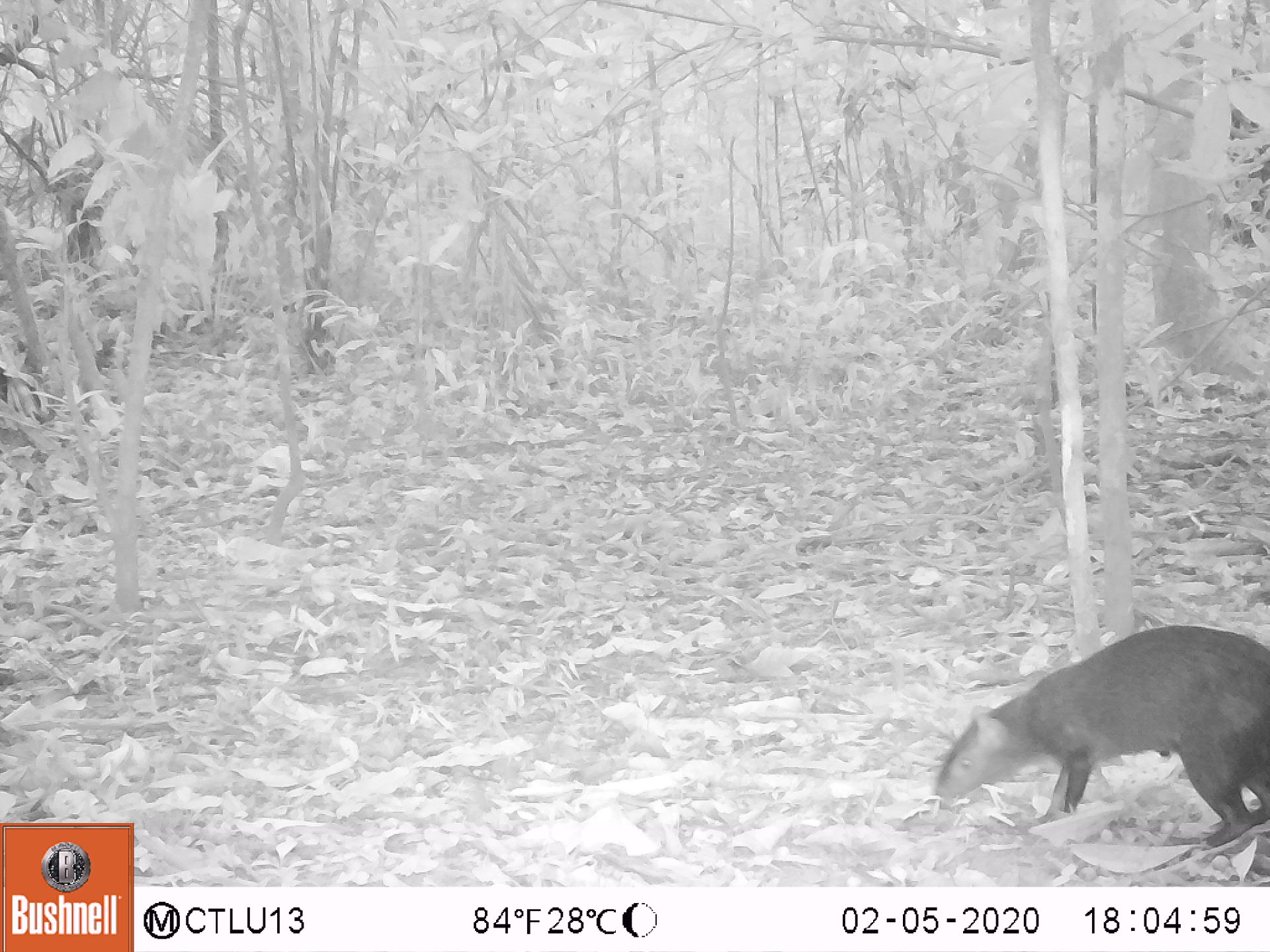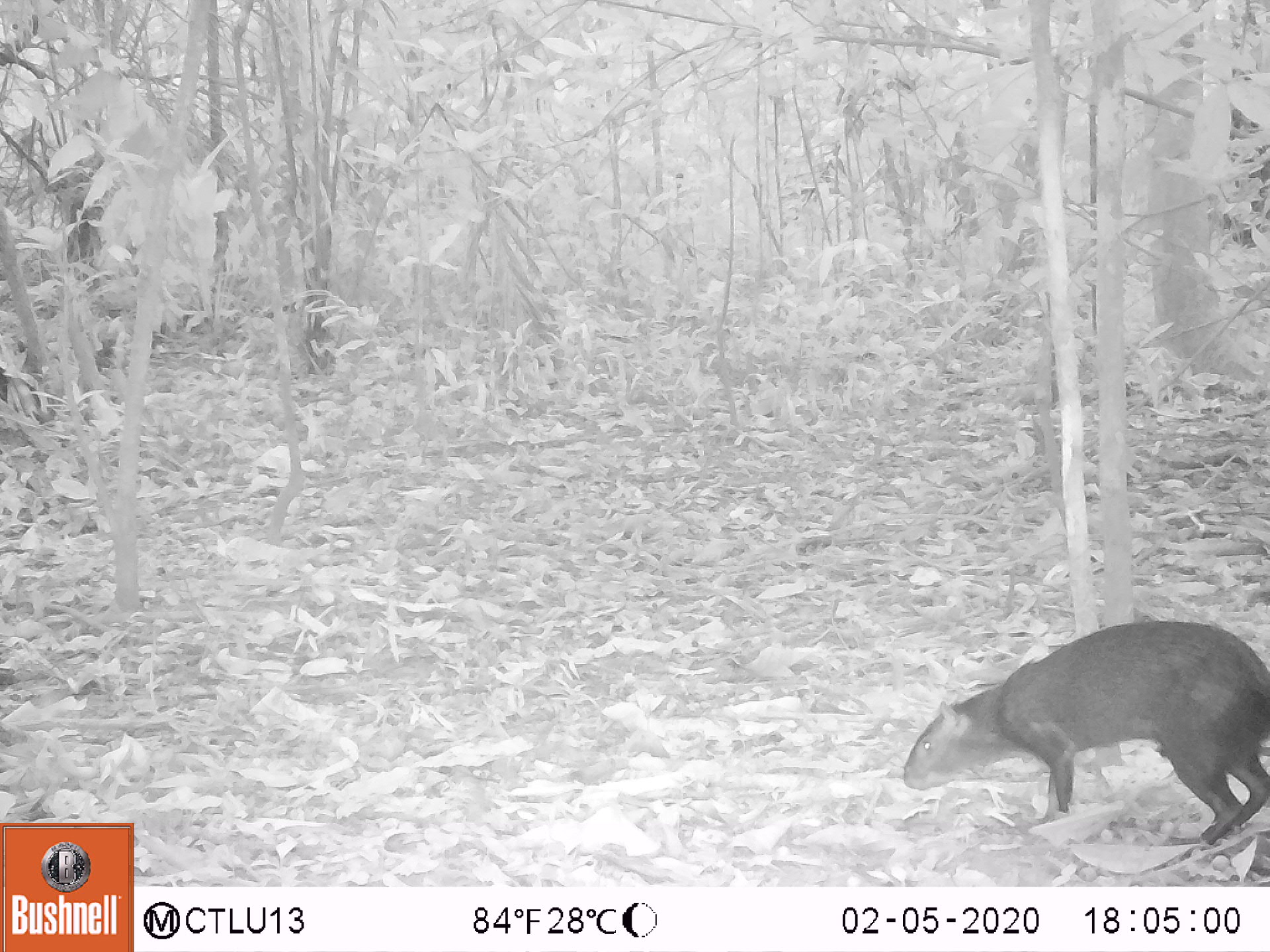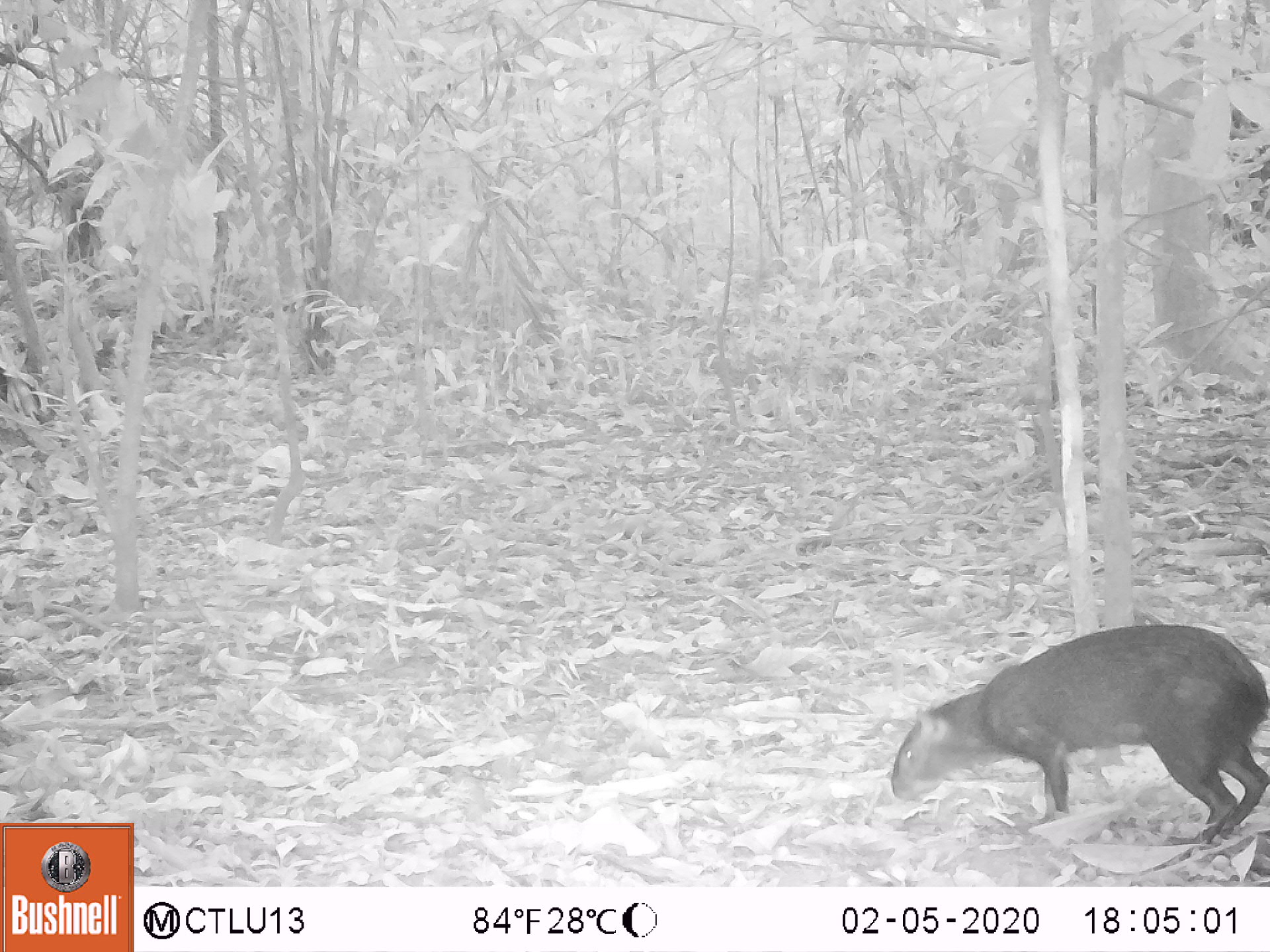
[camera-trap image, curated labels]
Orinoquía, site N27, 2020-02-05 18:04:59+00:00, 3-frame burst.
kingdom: Animalia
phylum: Chordata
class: Mammalia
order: Rodentia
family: Dasyproctidae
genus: Dasyprocta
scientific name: Dasyprocta fuliginosa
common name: black agouti